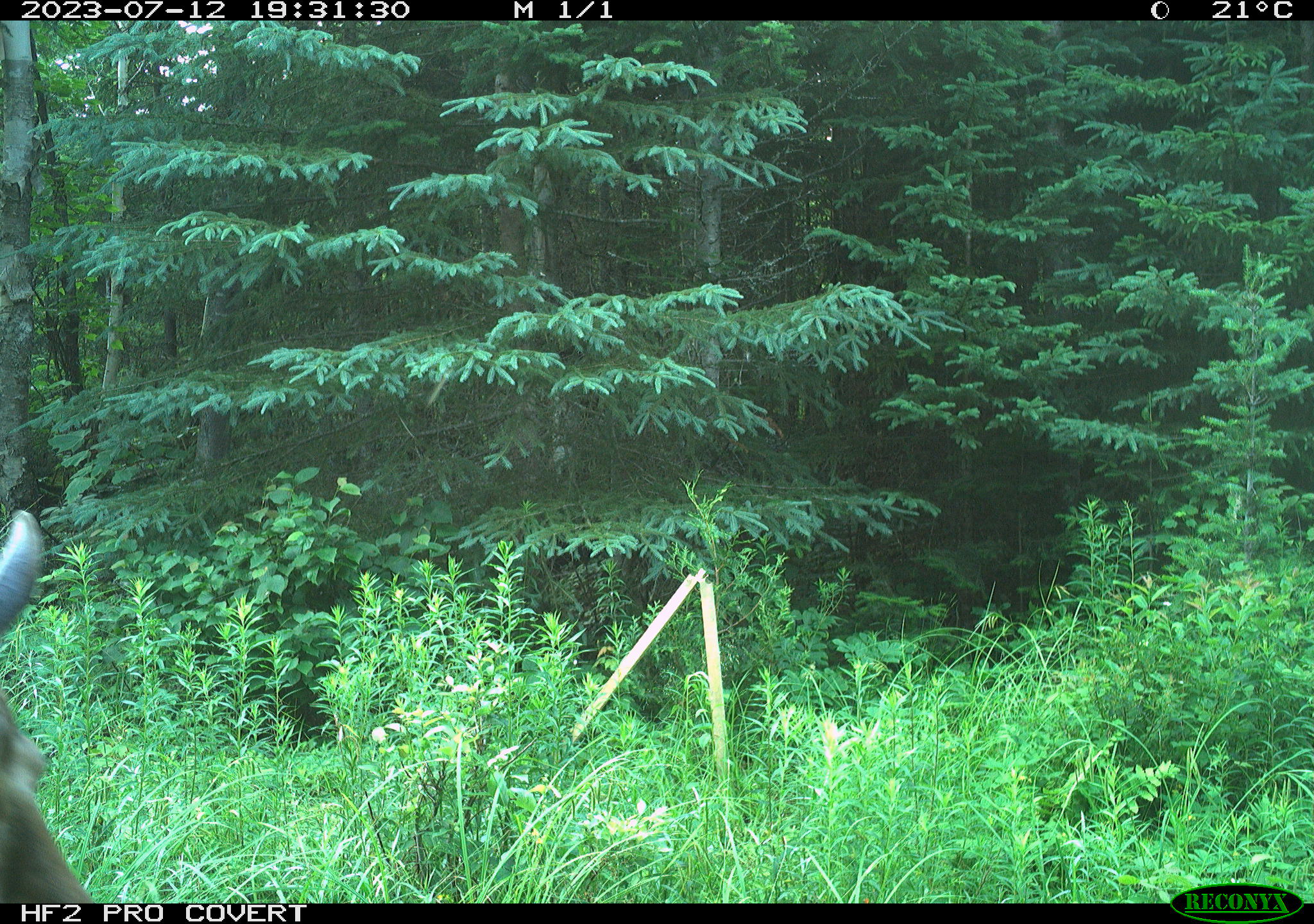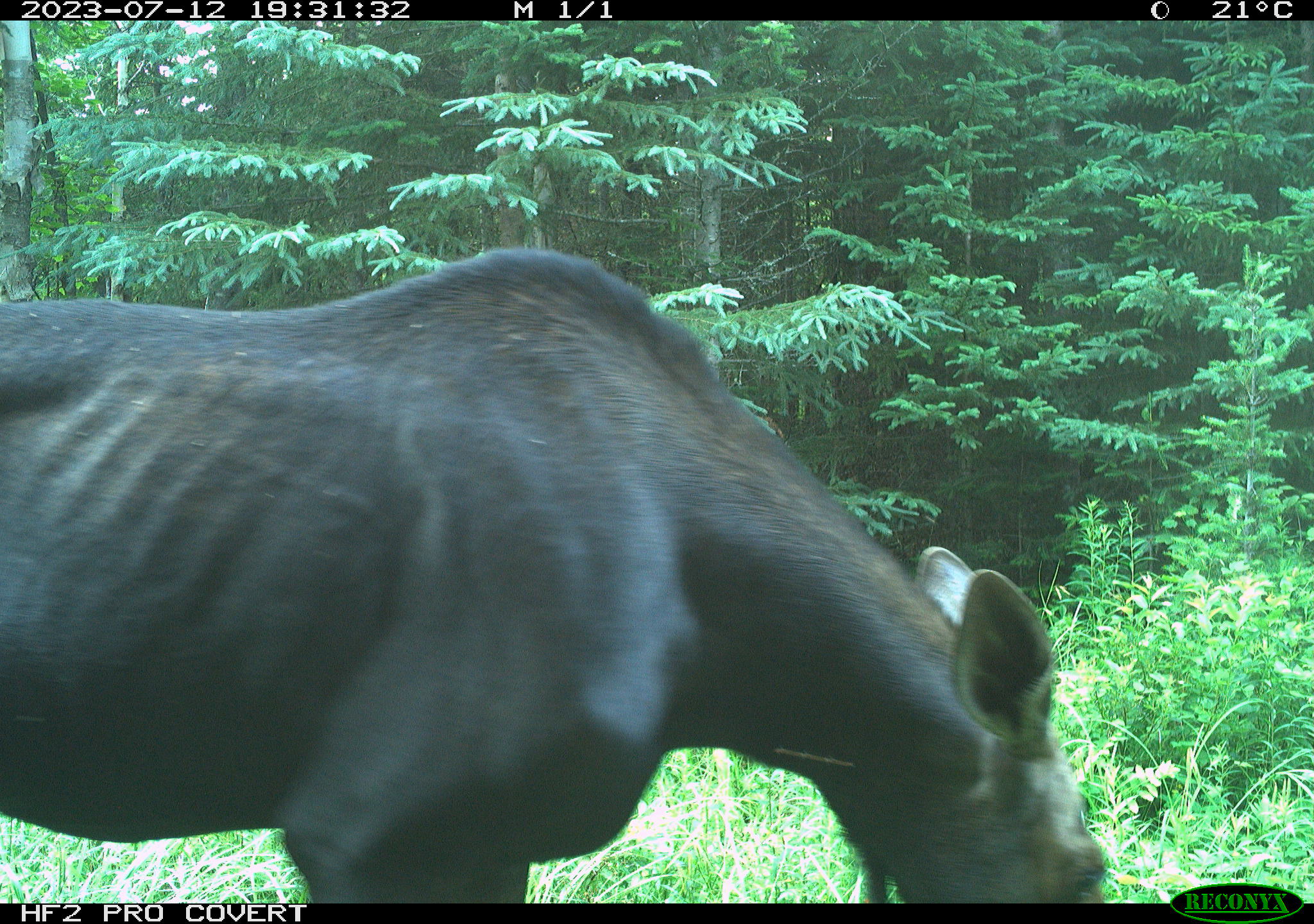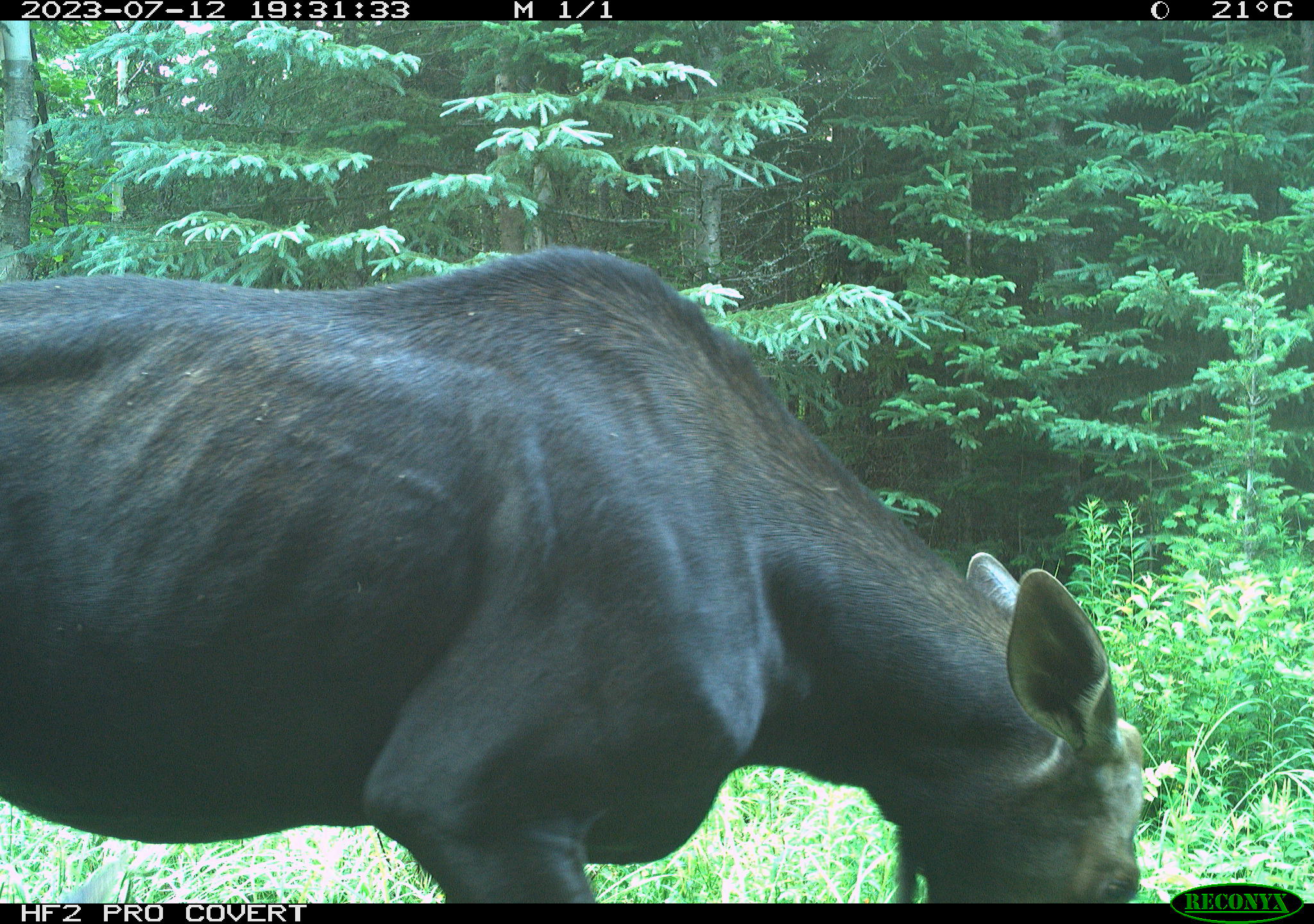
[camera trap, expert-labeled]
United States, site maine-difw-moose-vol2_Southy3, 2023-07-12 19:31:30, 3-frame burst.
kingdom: Animalia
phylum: Chordata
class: Mammalia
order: Artiodactyla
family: Cervidae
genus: Alces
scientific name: Alces alces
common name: moose